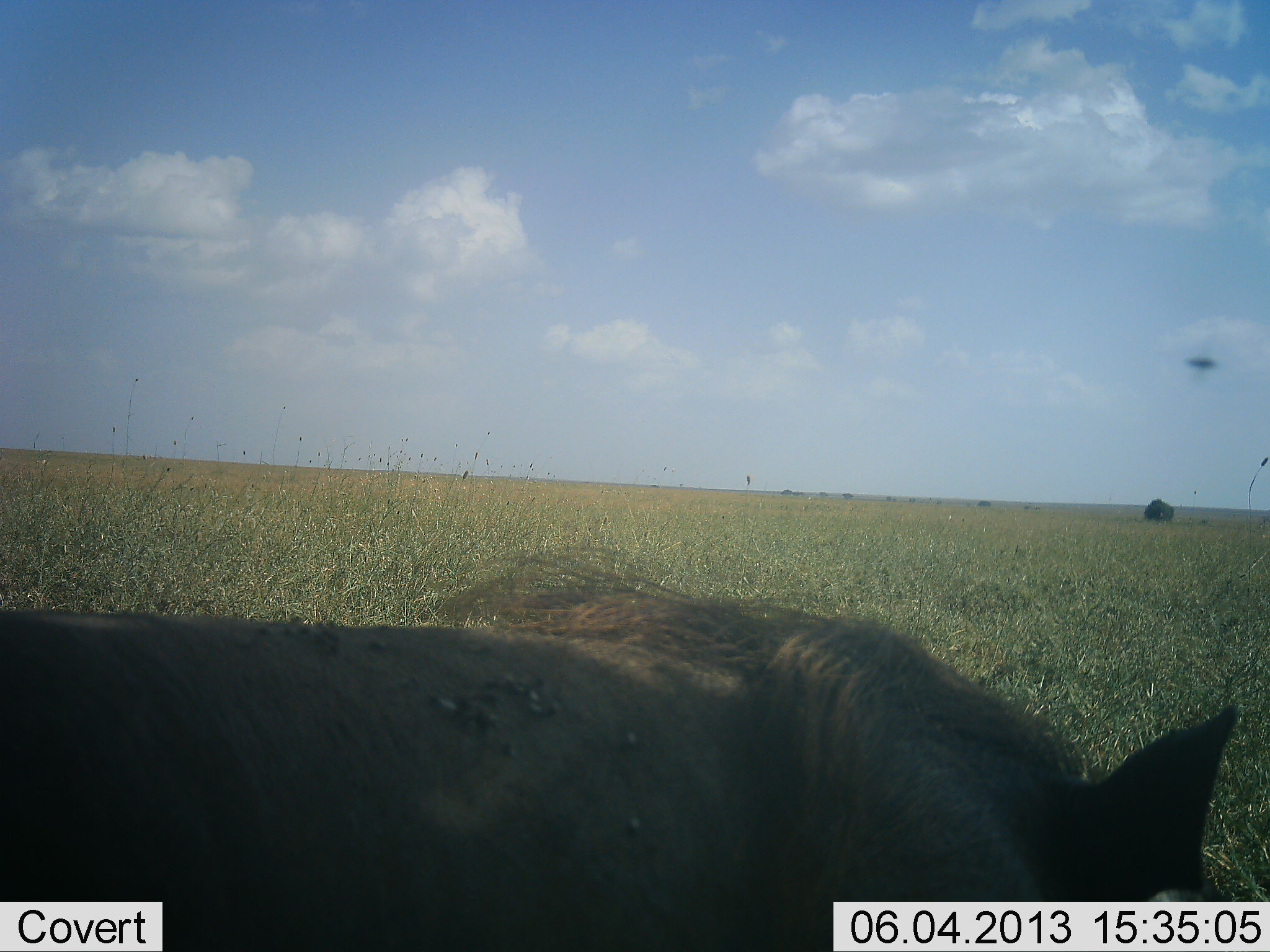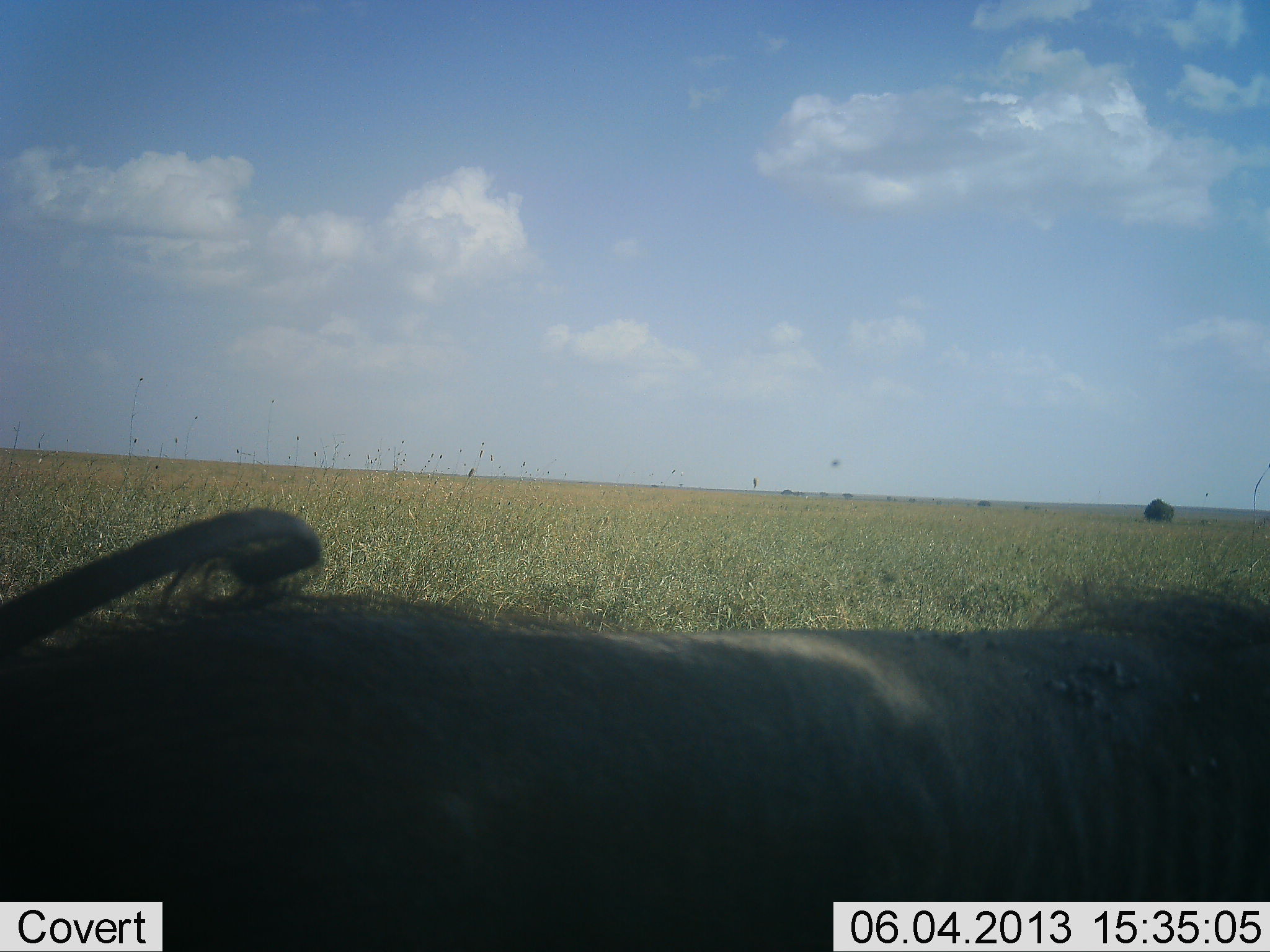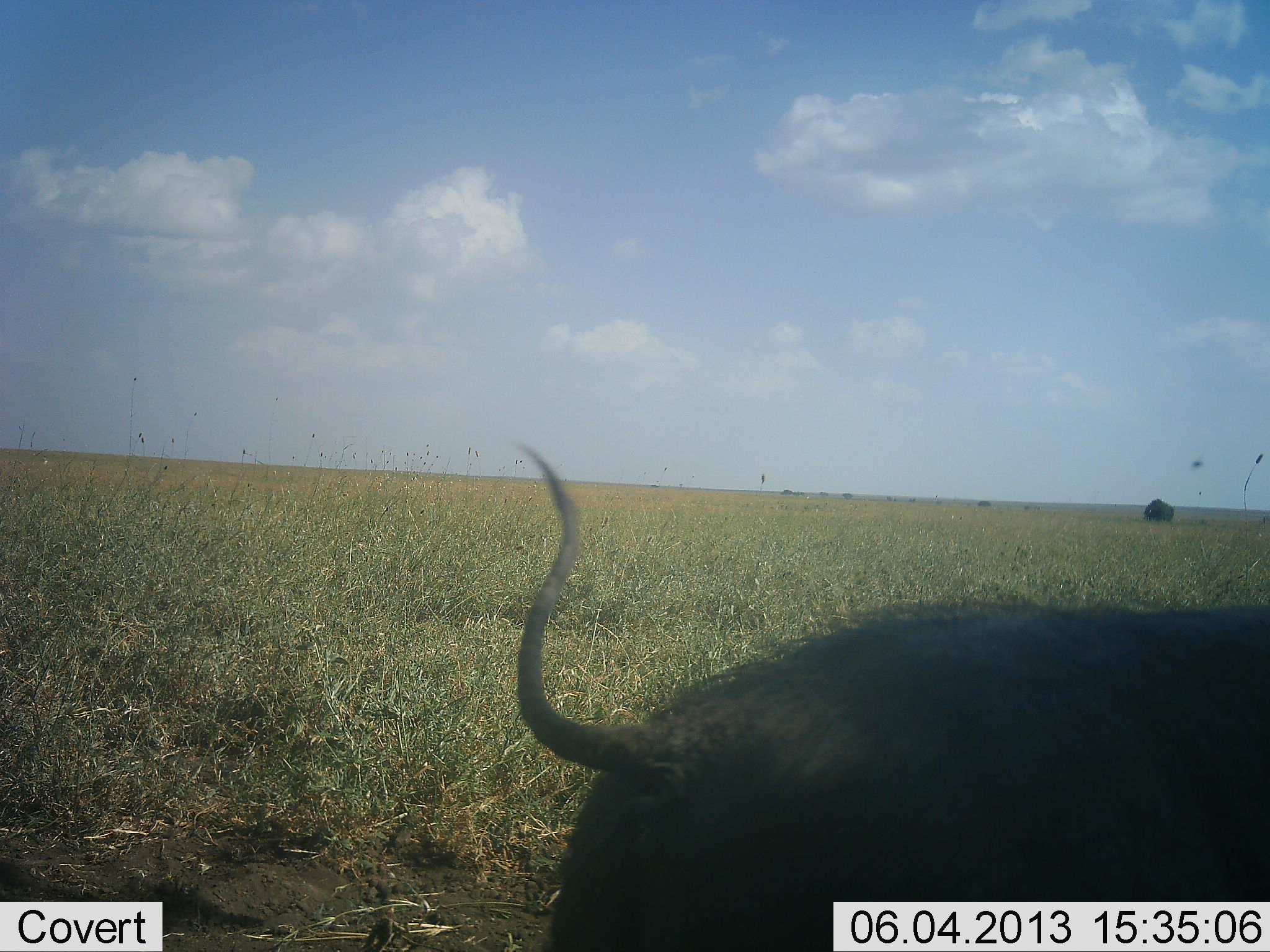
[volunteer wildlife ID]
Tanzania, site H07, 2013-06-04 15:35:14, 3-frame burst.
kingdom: Animalia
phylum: Chordata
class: Mammalia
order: Artiodactyla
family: Suidae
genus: Phacochoerus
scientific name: Phacochoerus africanus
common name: warthog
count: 1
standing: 13%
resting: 0%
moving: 87%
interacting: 0%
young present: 0%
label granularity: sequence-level